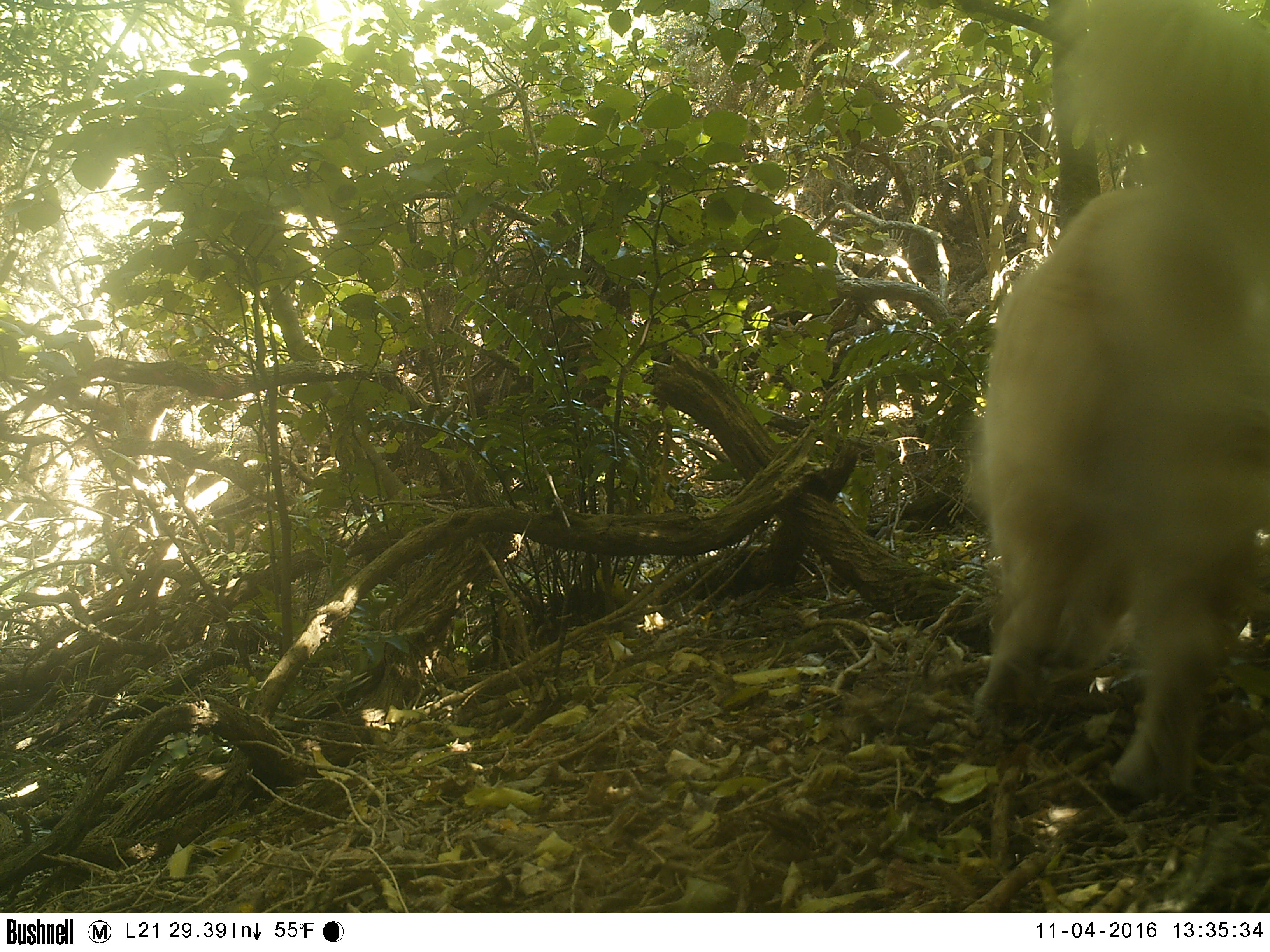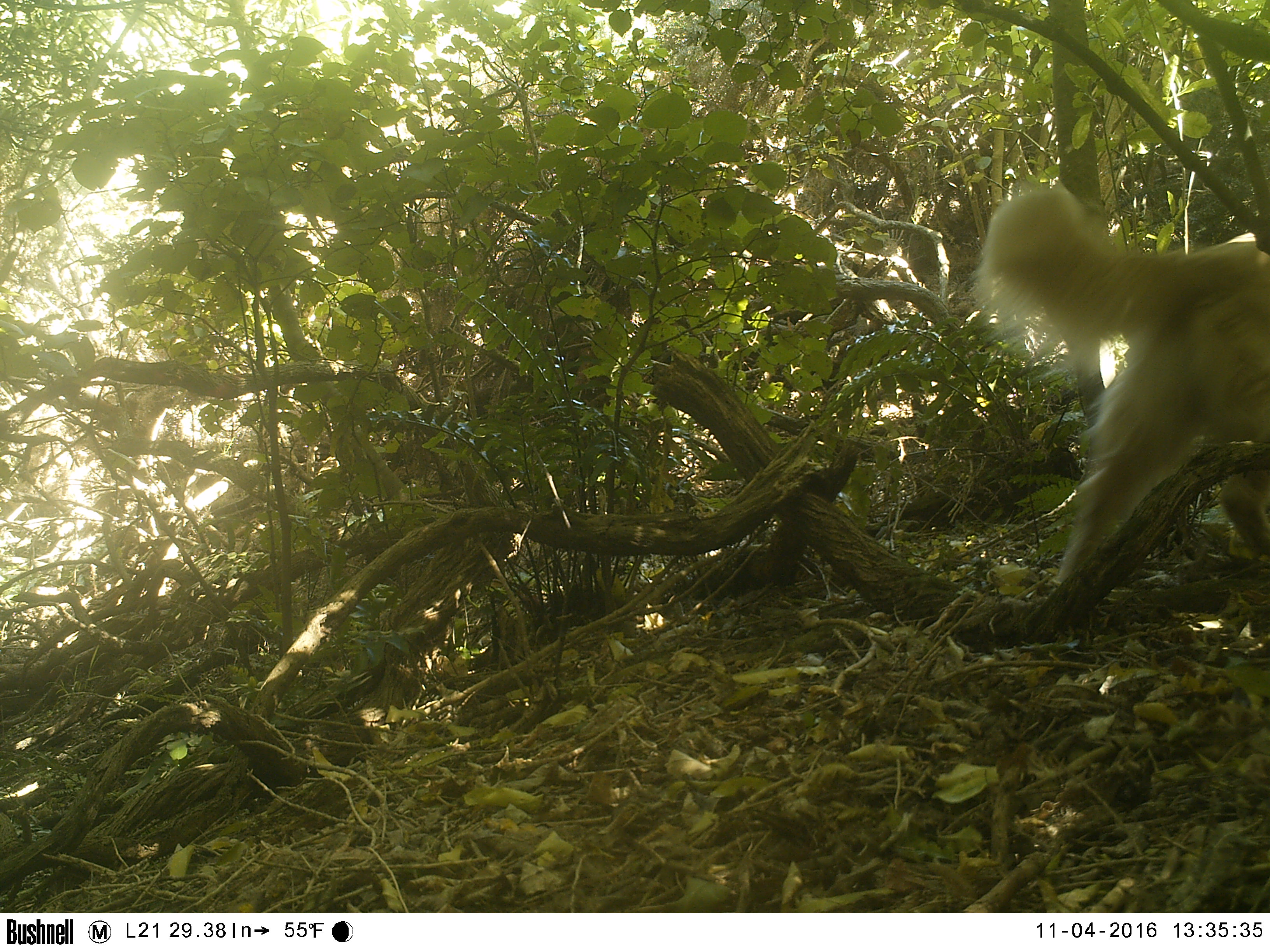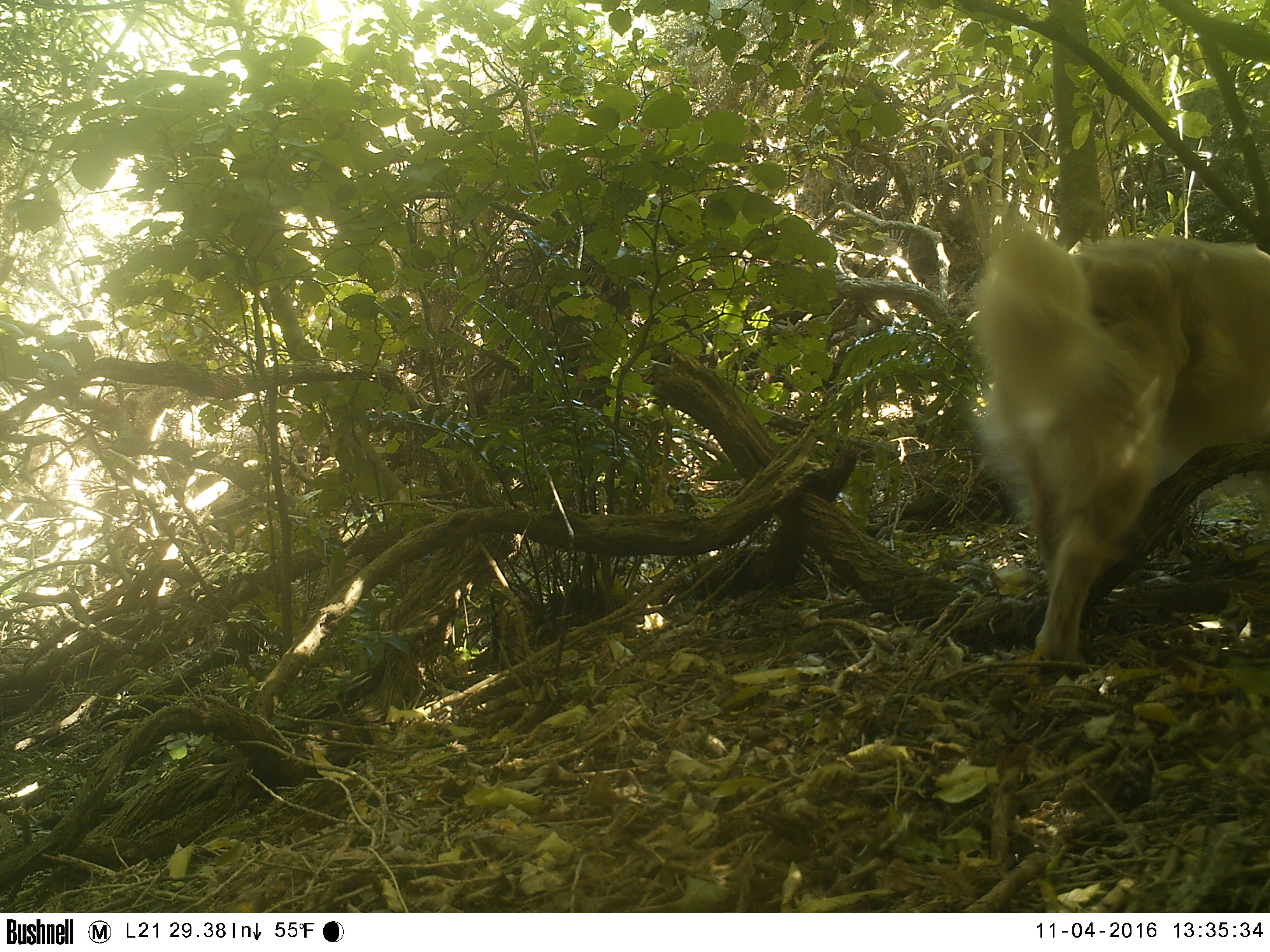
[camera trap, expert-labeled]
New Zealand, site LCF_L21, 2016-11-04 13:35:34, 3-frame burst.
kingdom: Animalia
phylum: Chordata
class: Mammalia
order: Carnivora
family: Canidae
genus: Canis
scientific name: Canis familiaris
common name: domestic dog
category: dog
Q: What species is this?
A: Dog (domestic dog) (Canis familiaris).